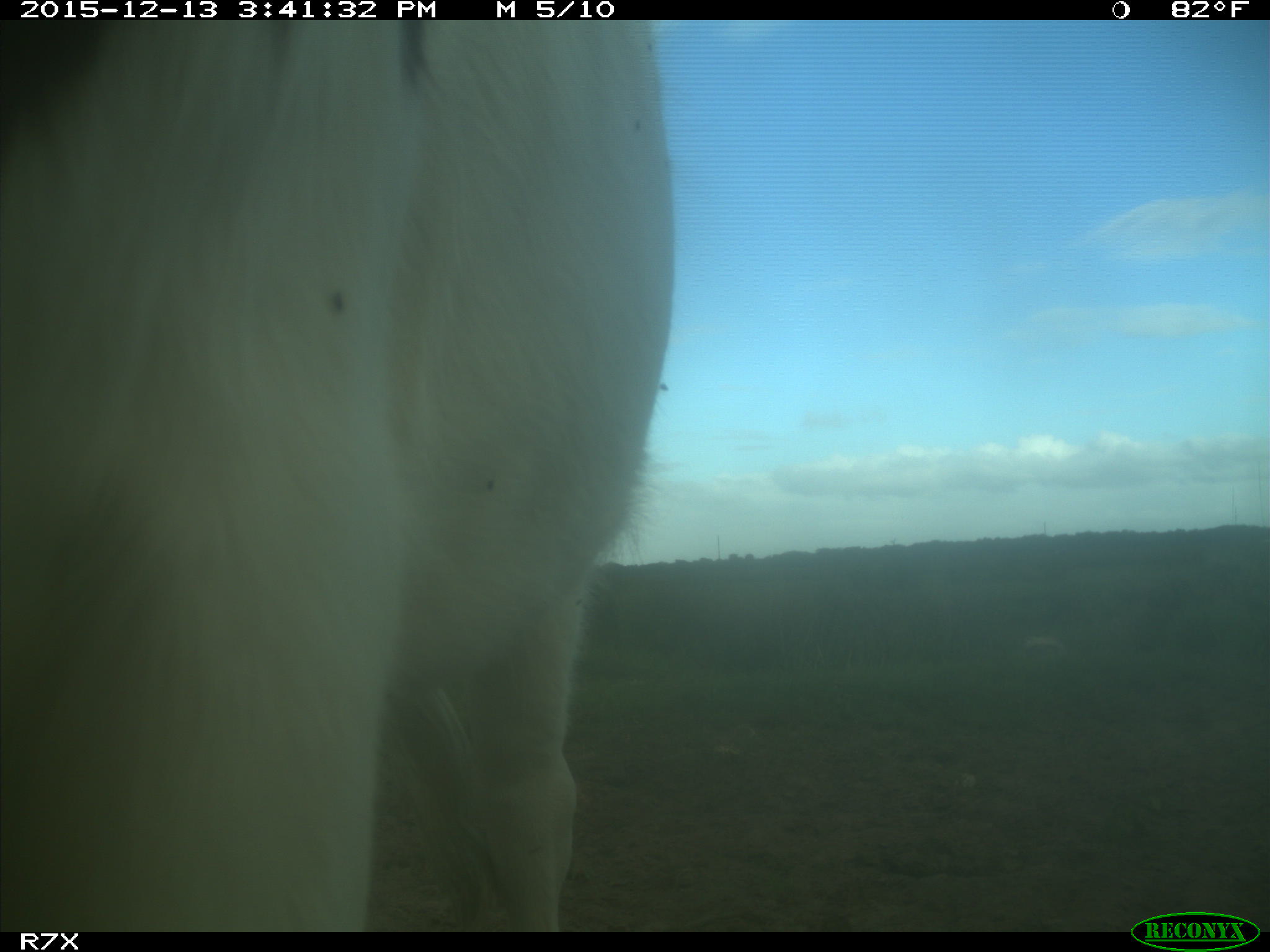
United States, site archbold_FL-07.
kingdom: Animalia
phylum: Chordata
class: Mammalia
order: Artiodactyla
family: Bovidae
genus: Bos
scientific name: Bos taurus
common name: domestic cow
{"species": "Bos taurus (domestic cow)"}